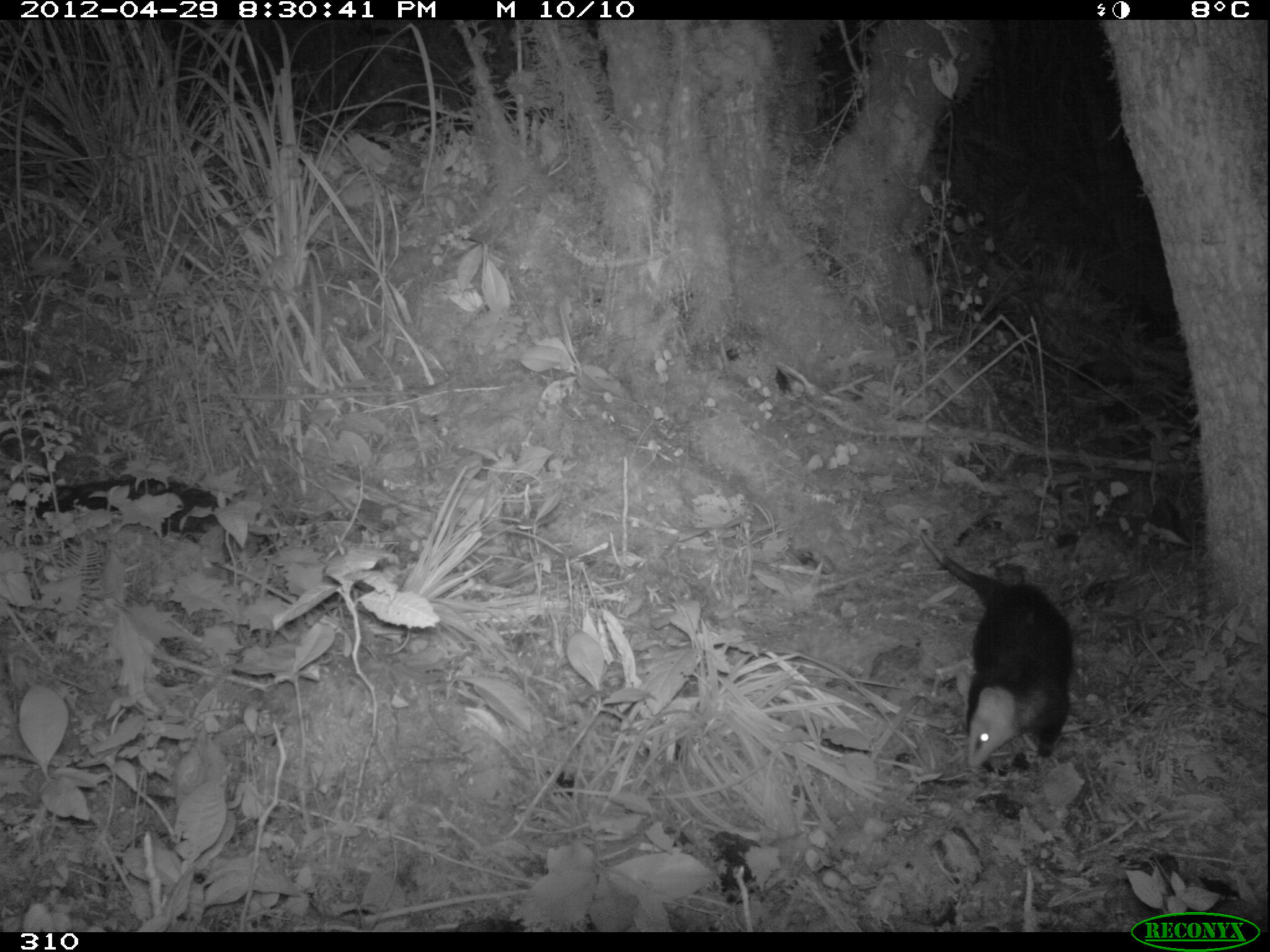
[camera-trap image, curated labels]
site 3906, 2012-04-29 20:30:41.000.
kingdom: Animalia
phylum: Chordata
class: Mammalia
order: Didelphimorphia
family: Didelphidae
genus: Didelphis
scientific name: Didelphis pernigra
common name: andean white-eared opossum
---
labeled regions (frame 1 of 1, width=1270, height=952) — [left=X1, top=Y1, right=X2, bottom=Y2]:
didelphis pernigra: [left=917, top=529, right=1076, bottom=769]; [left=10, top=477, right=223, bottom=542]